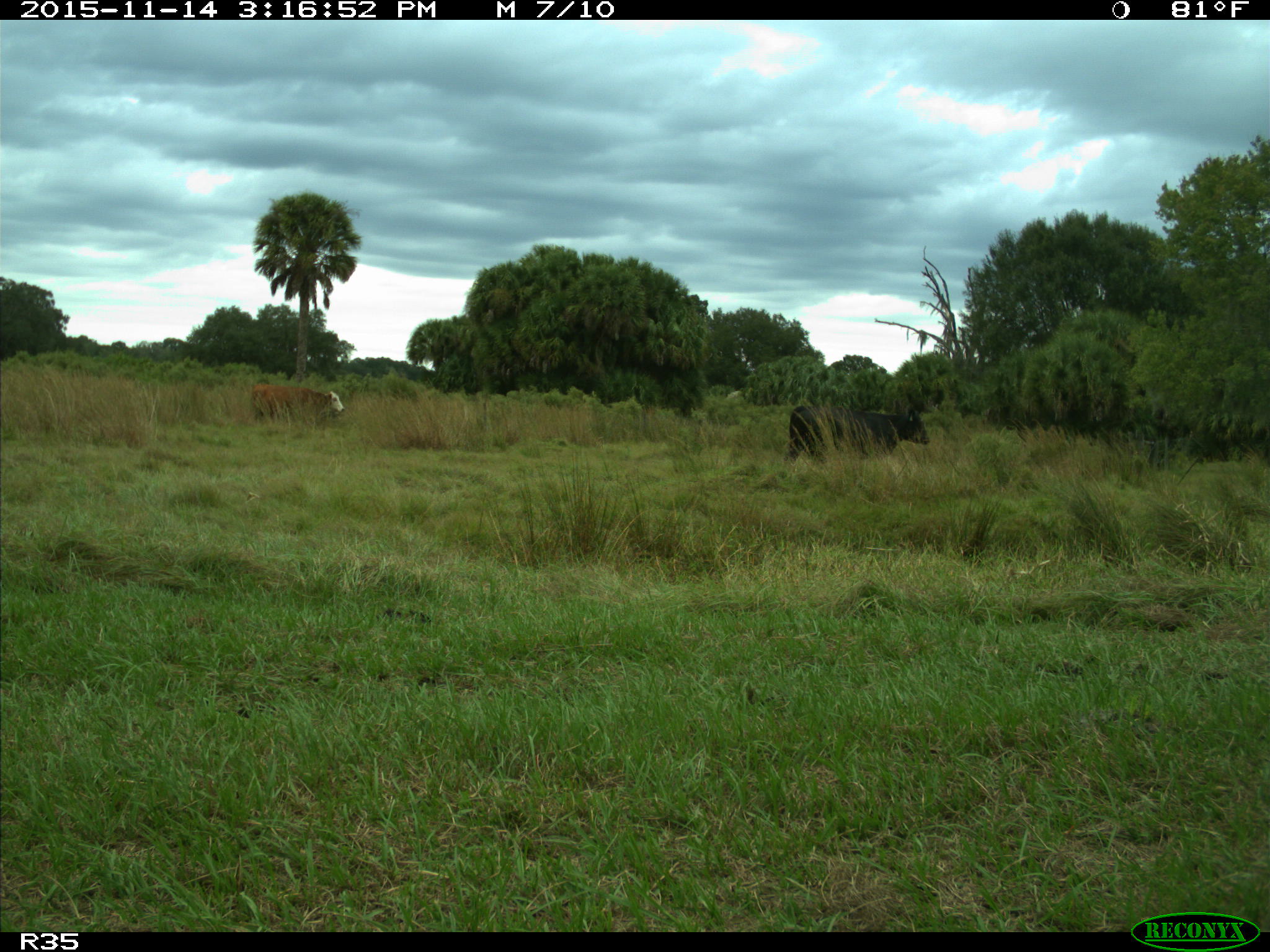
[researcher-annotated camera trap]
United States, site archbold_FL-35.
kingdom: Animalia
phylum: Chordata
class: Mammalia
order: Artiodactyla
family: Bovidae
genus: Bos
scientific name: Bos taurus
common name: domestic cow